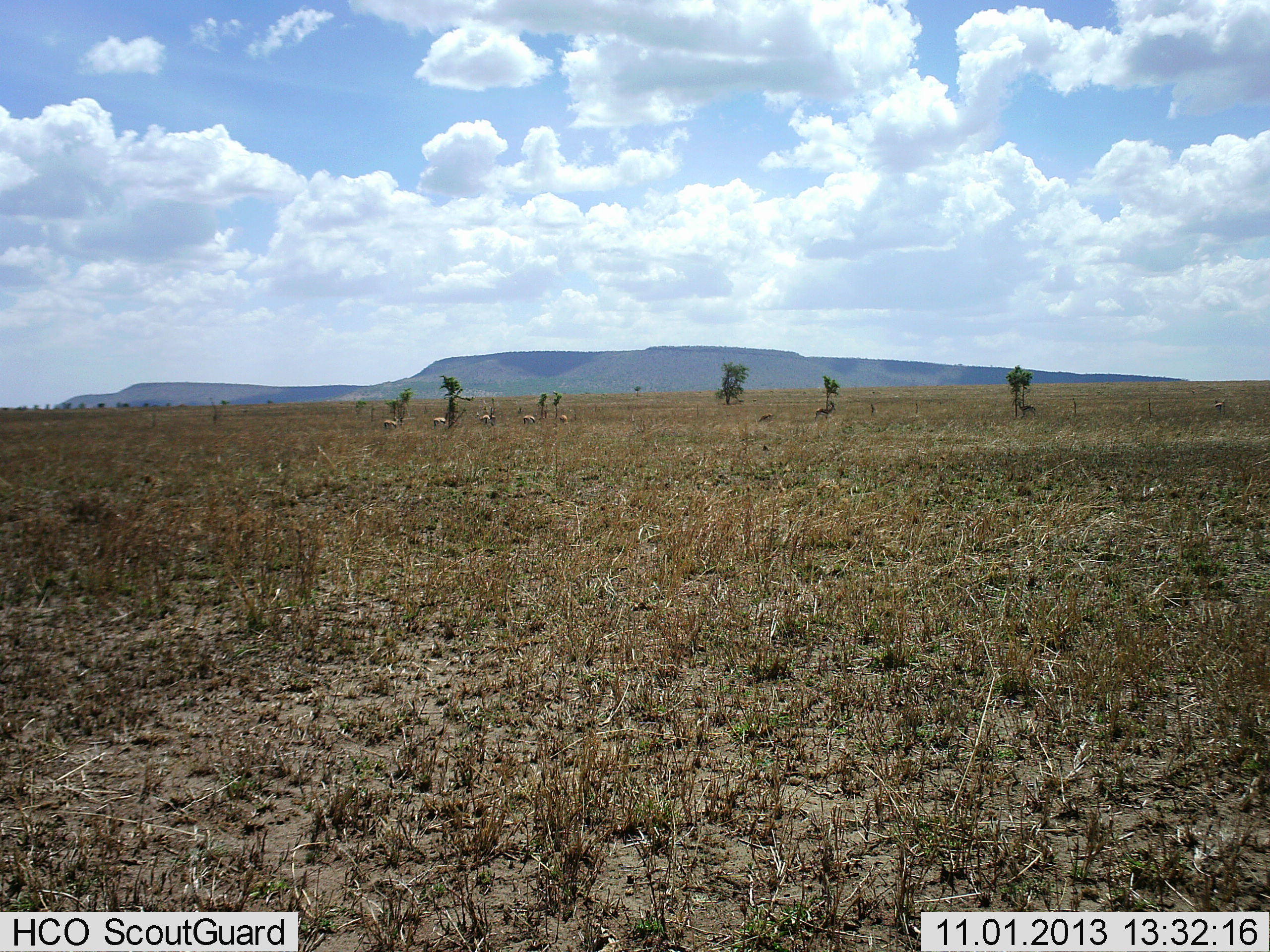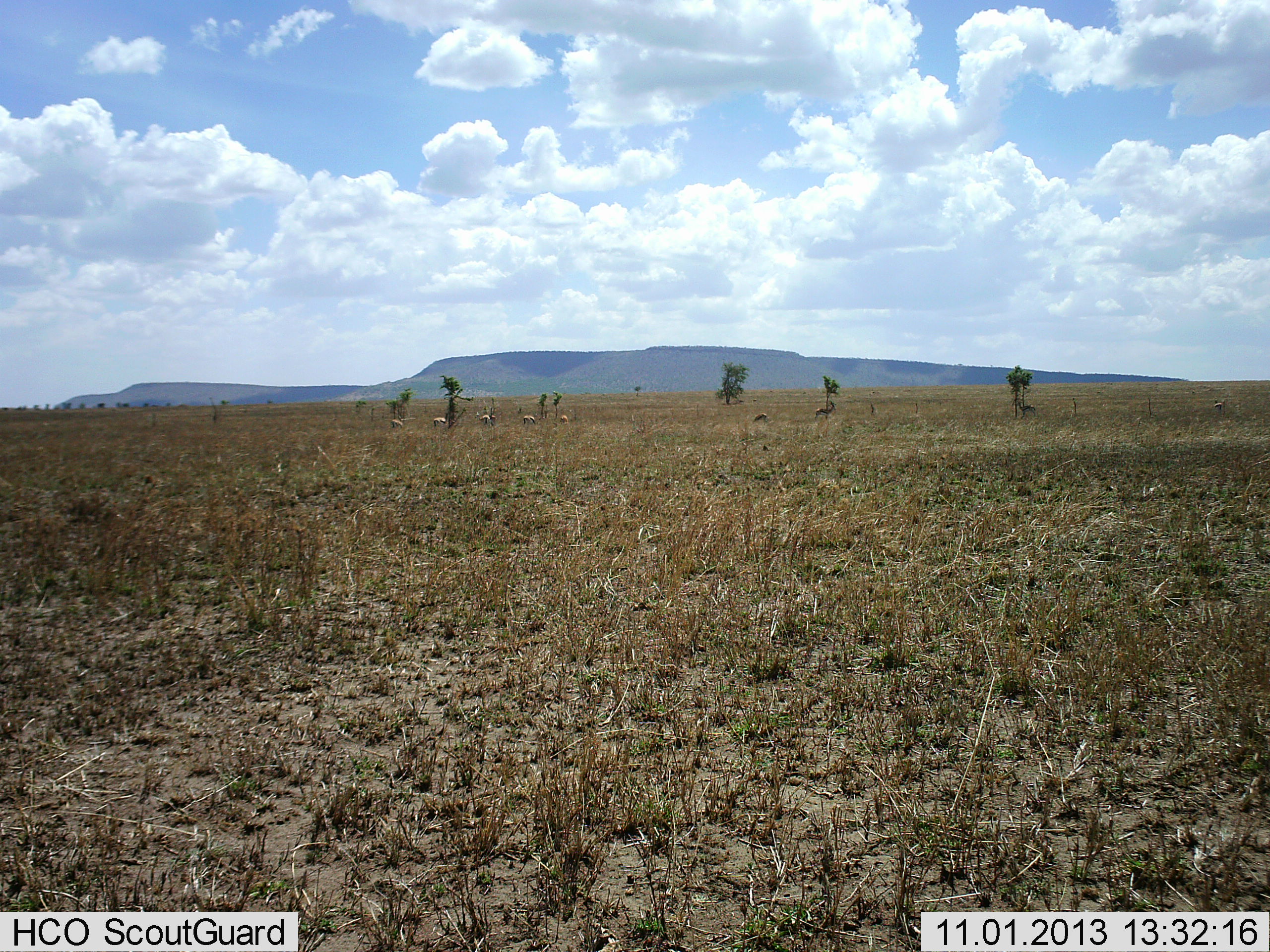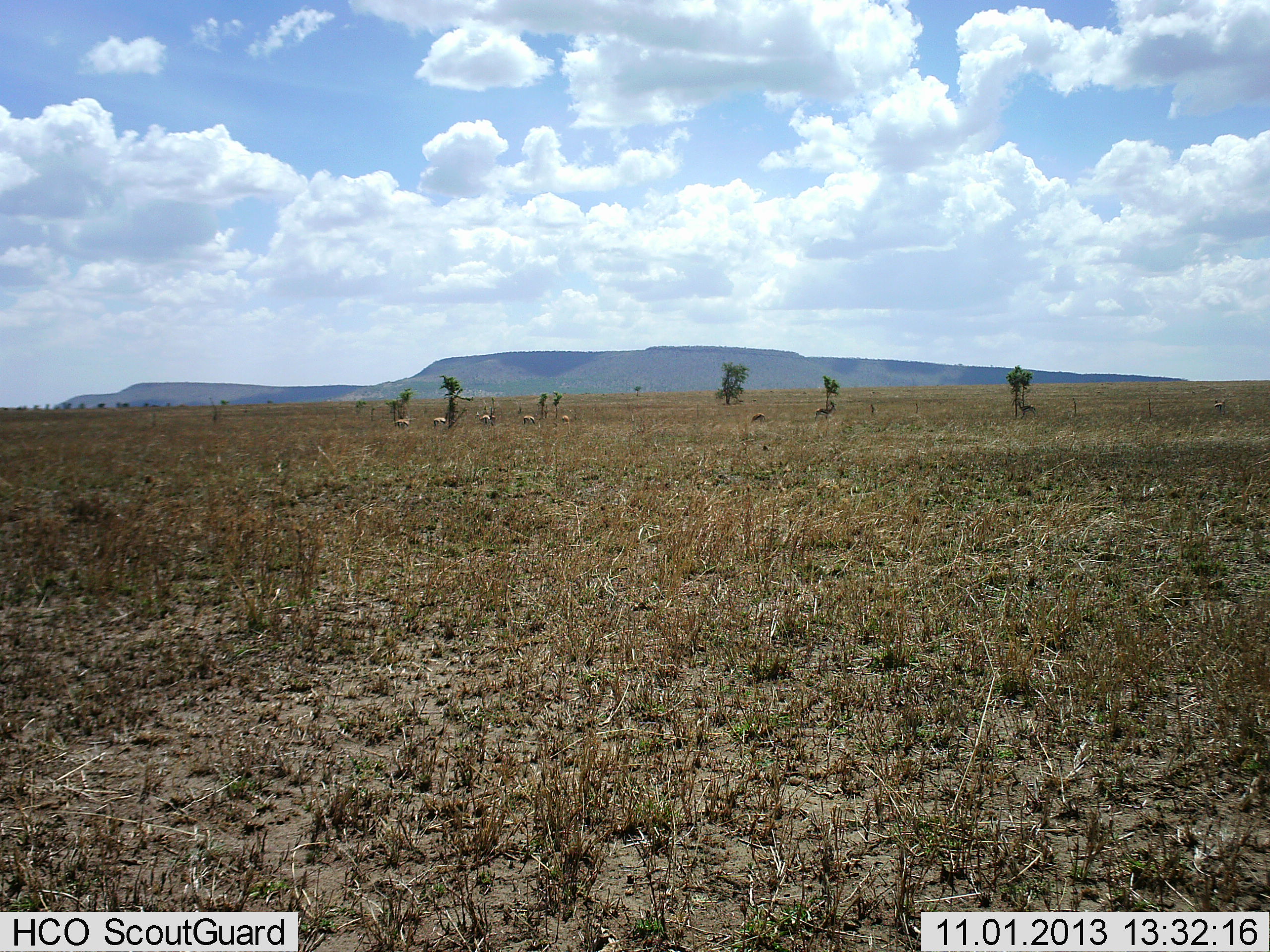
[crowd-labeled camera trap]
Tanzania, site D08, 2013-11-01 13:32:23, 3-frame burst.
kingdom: Animalia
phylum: Chordata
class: Mammalia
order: Artiodactyla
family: Bovidae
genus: Eudorcas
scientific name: Eudorcas thomsonii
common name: thomson's gazelle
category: gazellethomsons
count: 6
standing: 71%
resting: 0%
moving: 57%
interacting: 0%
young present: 0%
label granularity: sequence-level